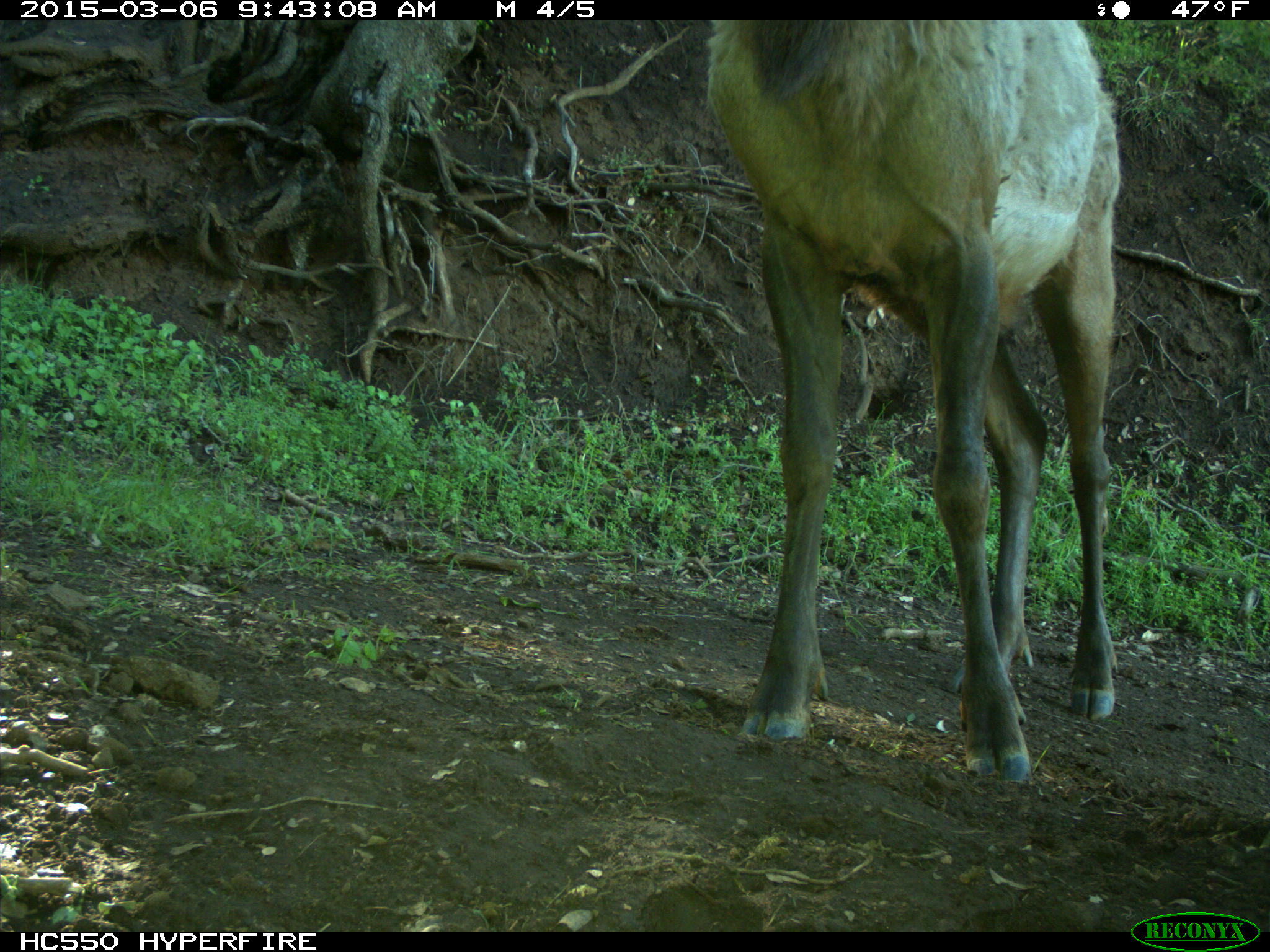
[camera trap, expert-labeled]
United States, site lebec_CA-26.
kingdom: Animalia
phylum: Chordata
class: Mammalia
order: Artiodactyla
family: Cervidae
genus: Cervus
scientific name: Cervus canadensis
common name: elk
Cervus canadensis (elk).